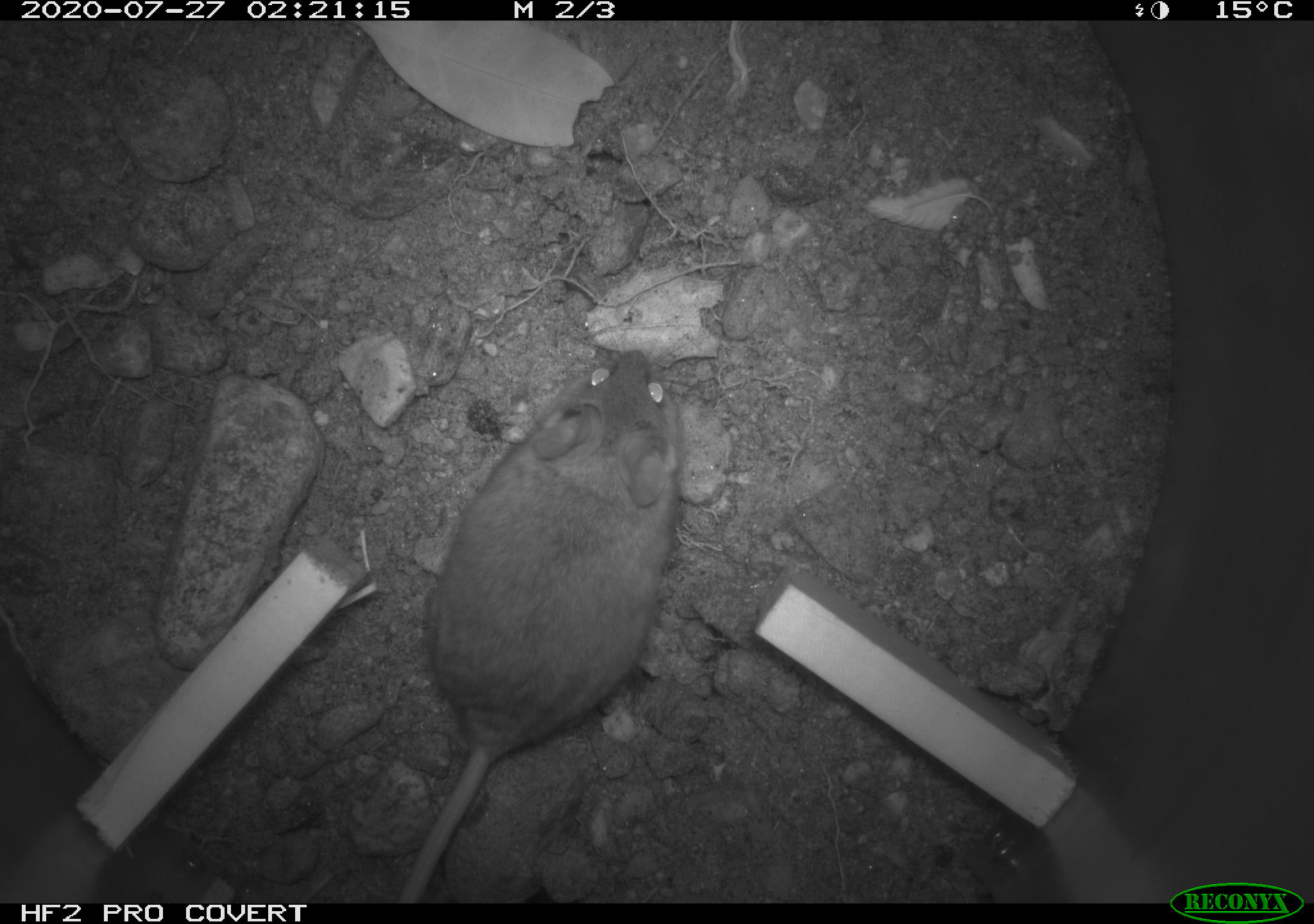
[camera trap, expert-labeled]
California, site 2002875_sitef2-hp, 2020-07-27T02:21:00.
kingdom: Animalia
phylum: Chordata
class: Mammalia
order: Rodentia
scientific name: Rodentia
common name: rodent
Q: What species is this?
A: Rodent (Rodentia).